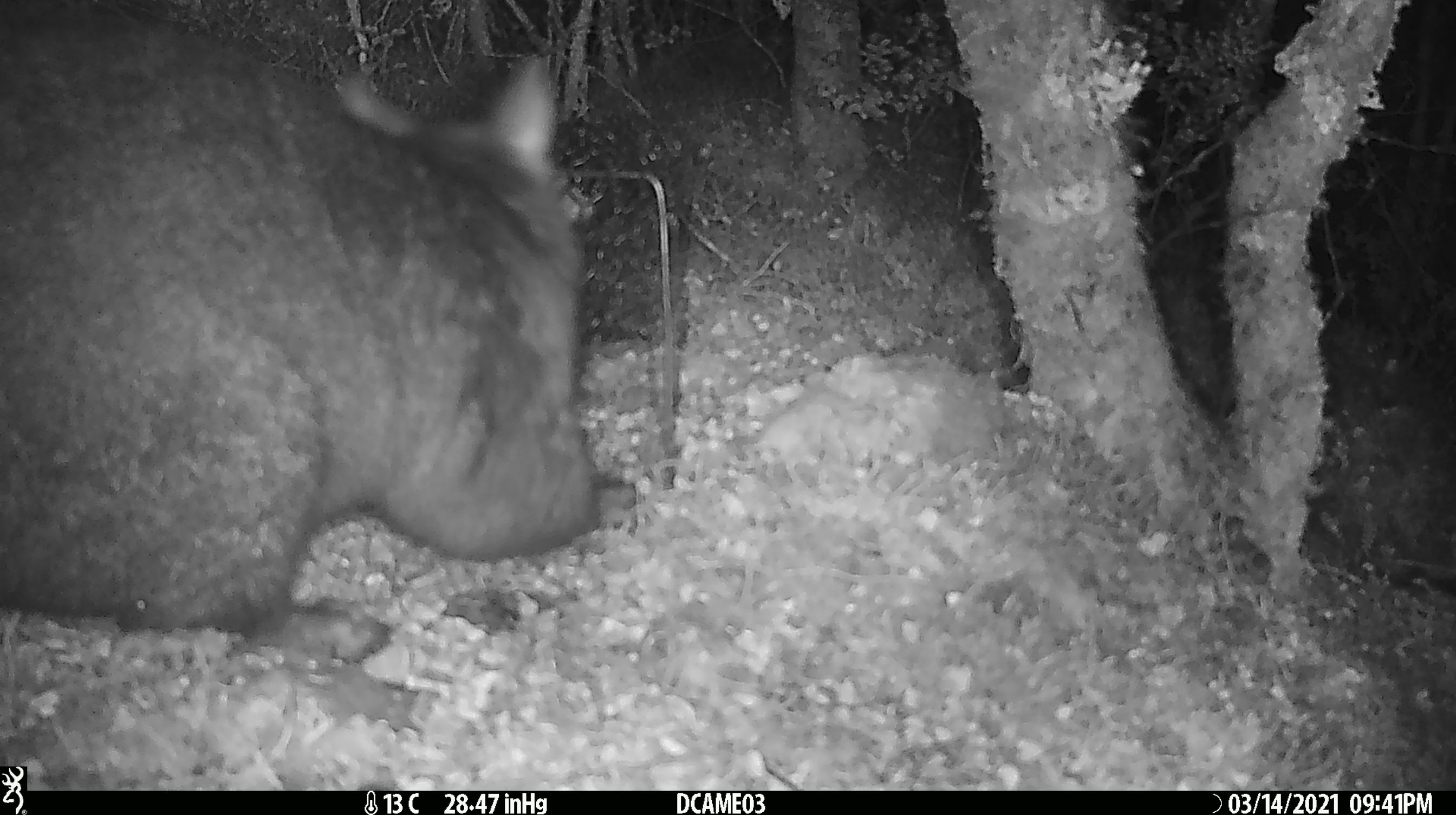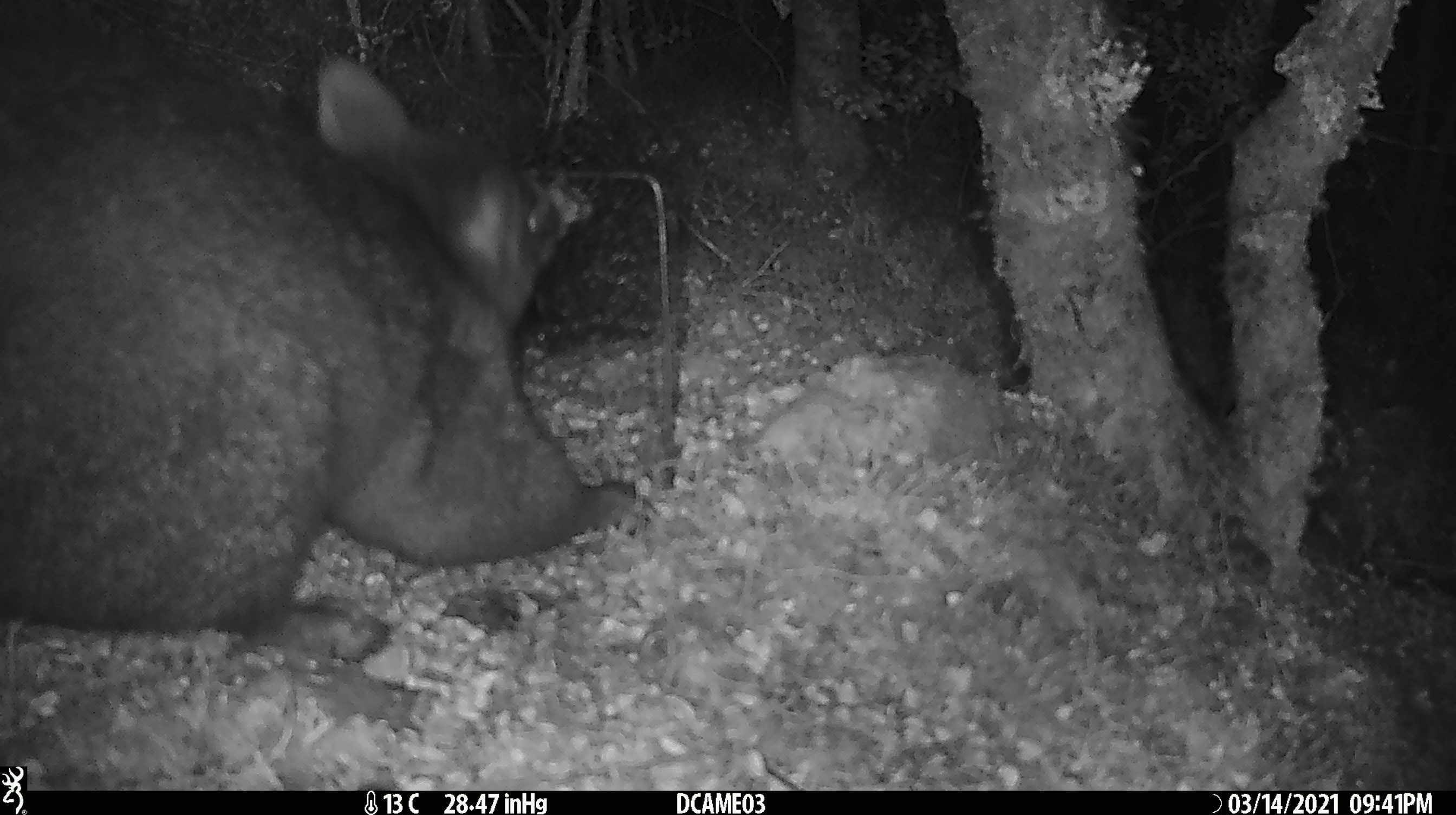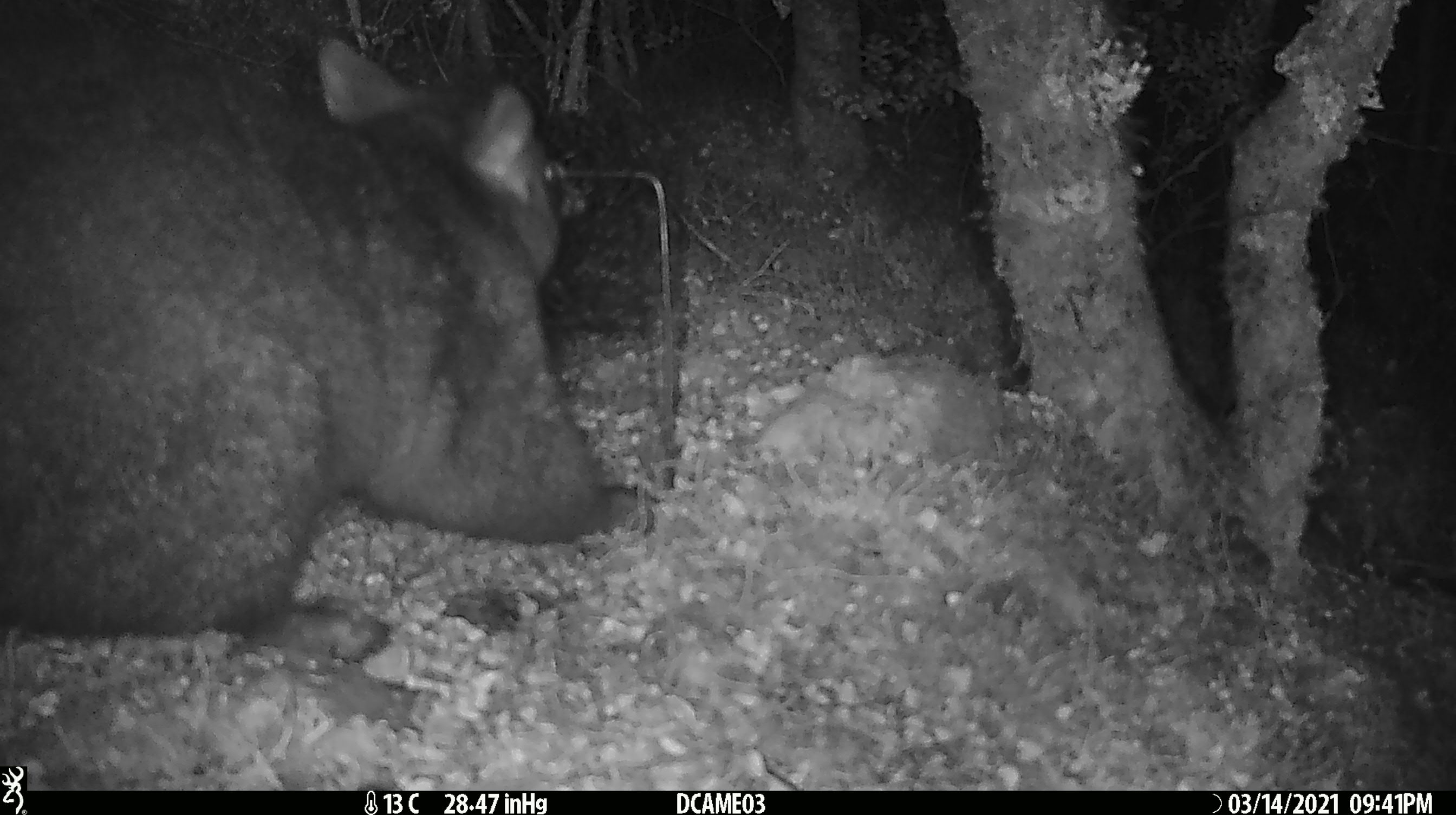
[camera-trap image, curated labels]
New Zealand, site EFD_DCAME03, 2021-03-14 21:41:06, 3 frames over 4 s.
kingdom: Animalia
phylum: Chordata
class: Mammalia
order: Diprotodontia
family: Phalangeridae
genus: Trichosurus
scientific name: Trichosurus vulpecula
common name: common brushtail possum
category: possum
Possum (common brushtail possum) (Trichosurus vulpecula).